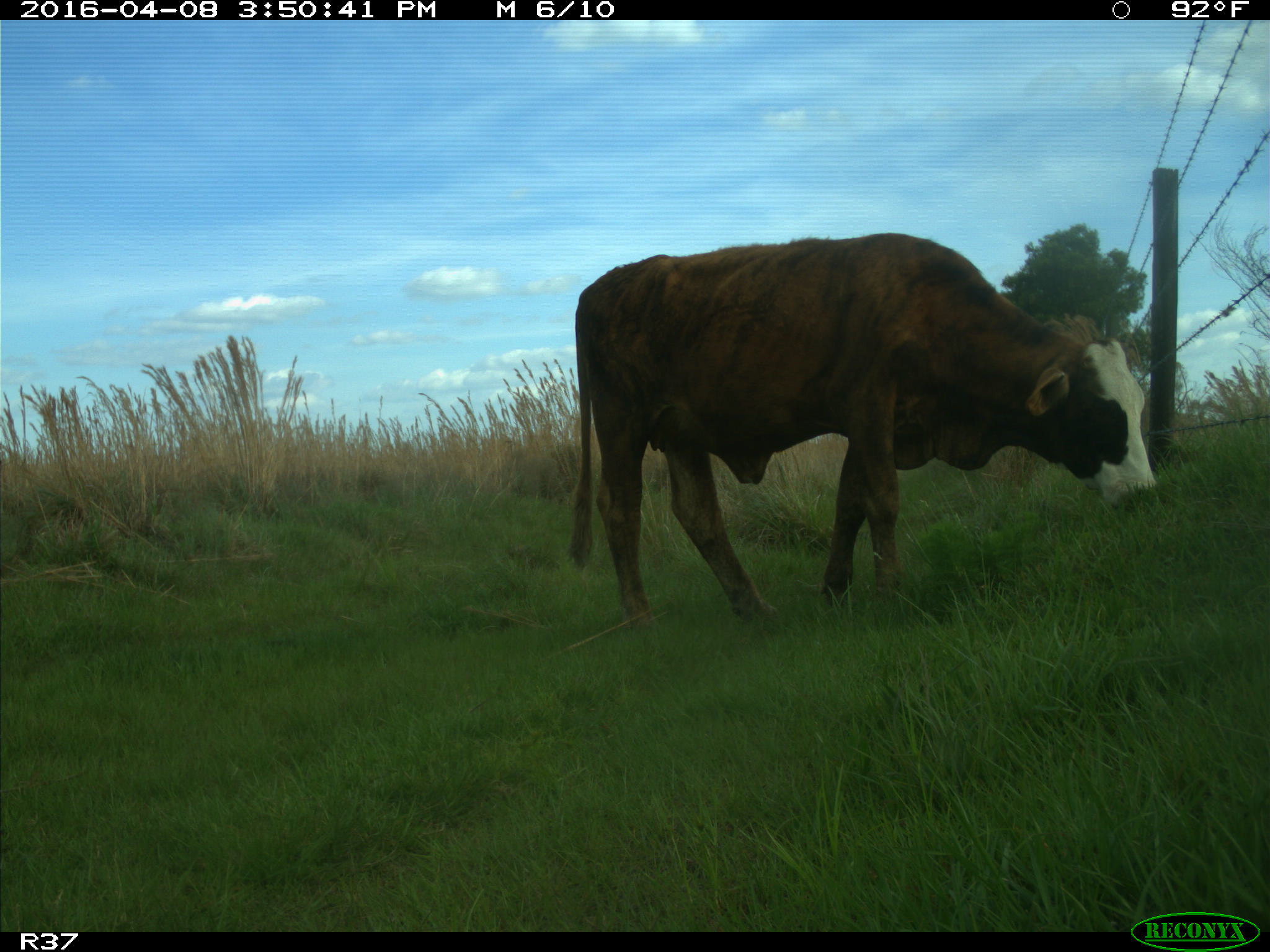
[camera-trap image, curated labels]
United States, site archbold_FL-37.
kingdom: Animalia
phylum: Chordata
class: Mammalia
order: Artiodactyla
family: Bovidae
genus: Bos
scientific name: Bos taurus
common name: domestic cow